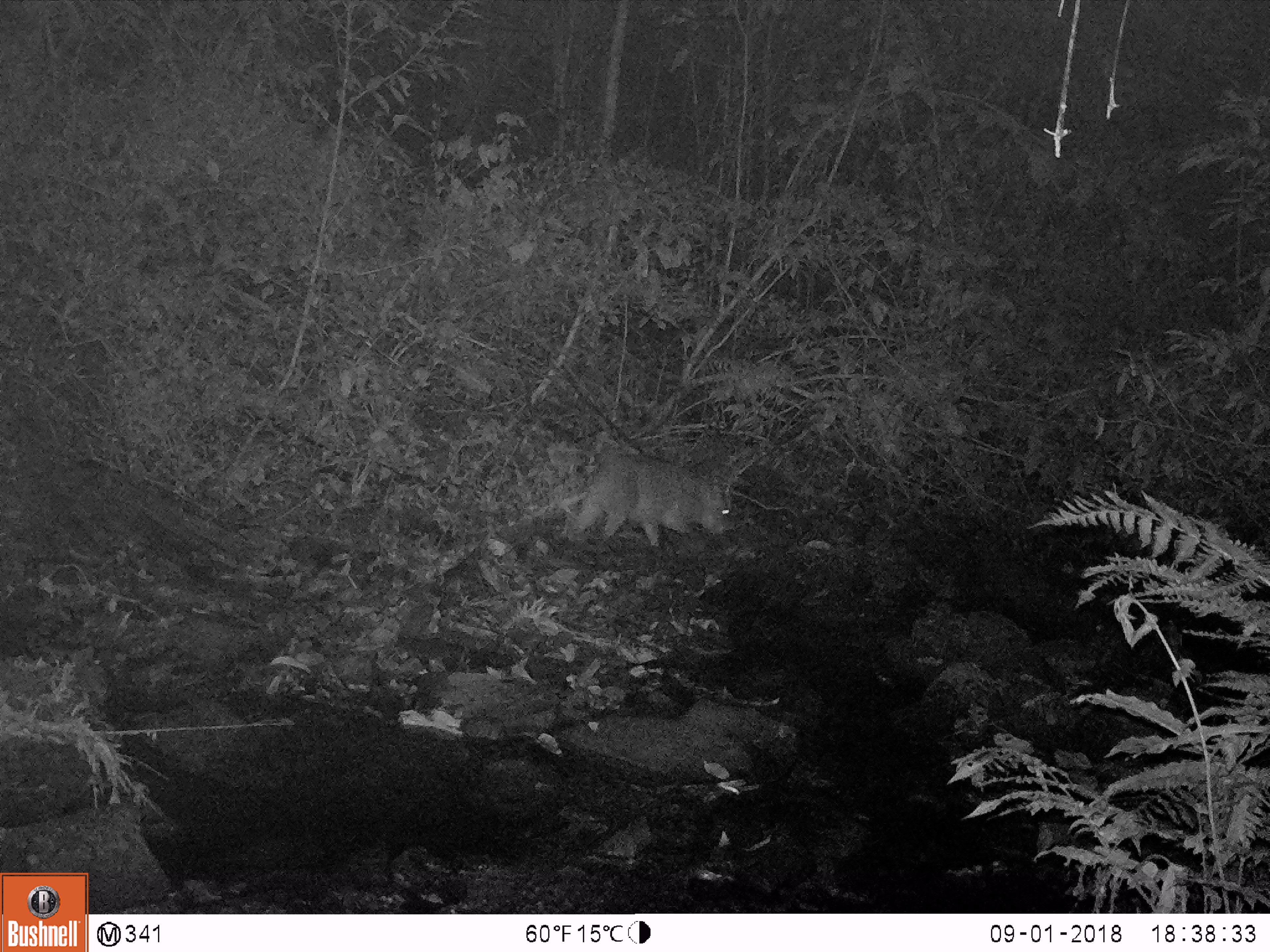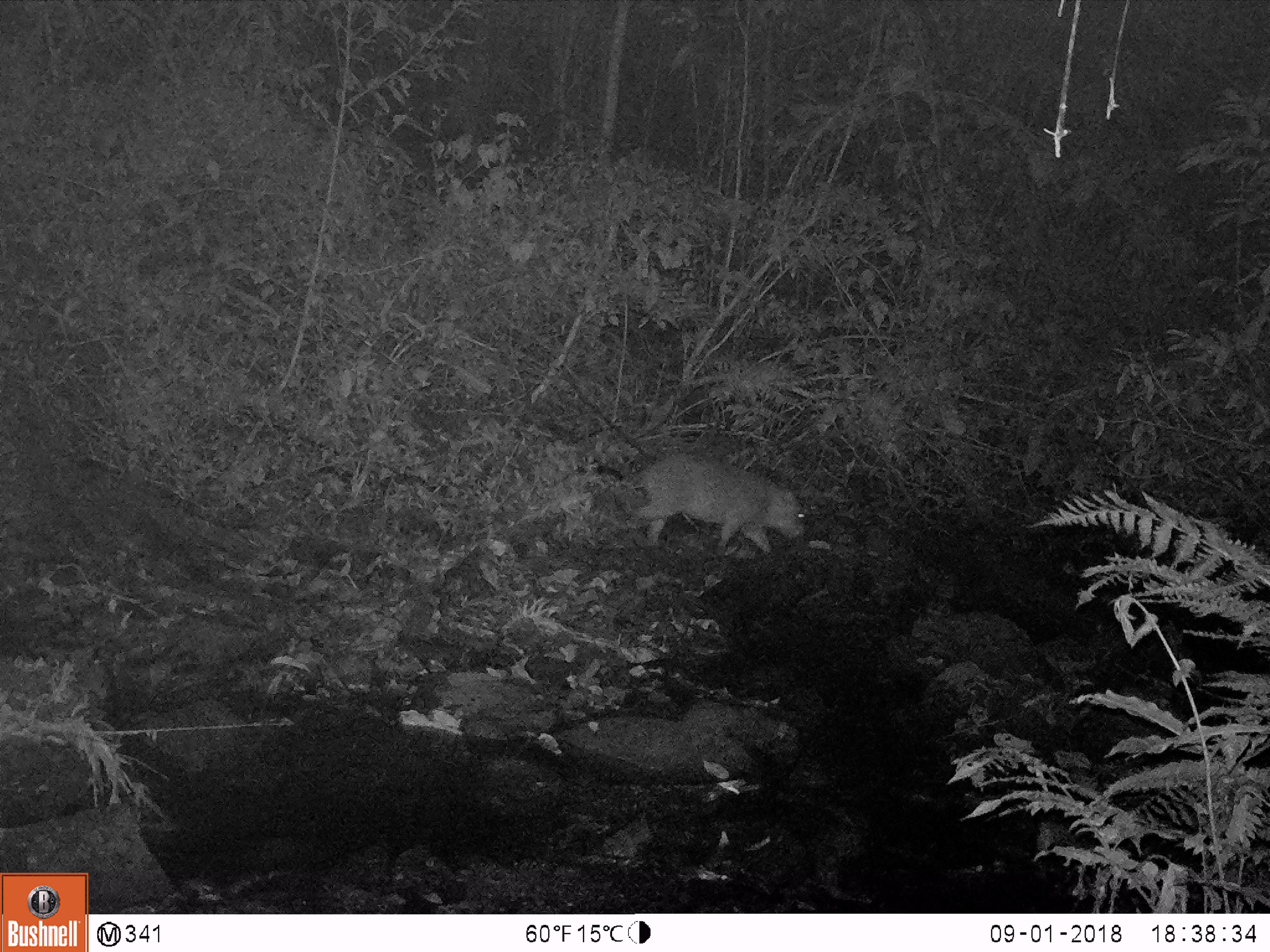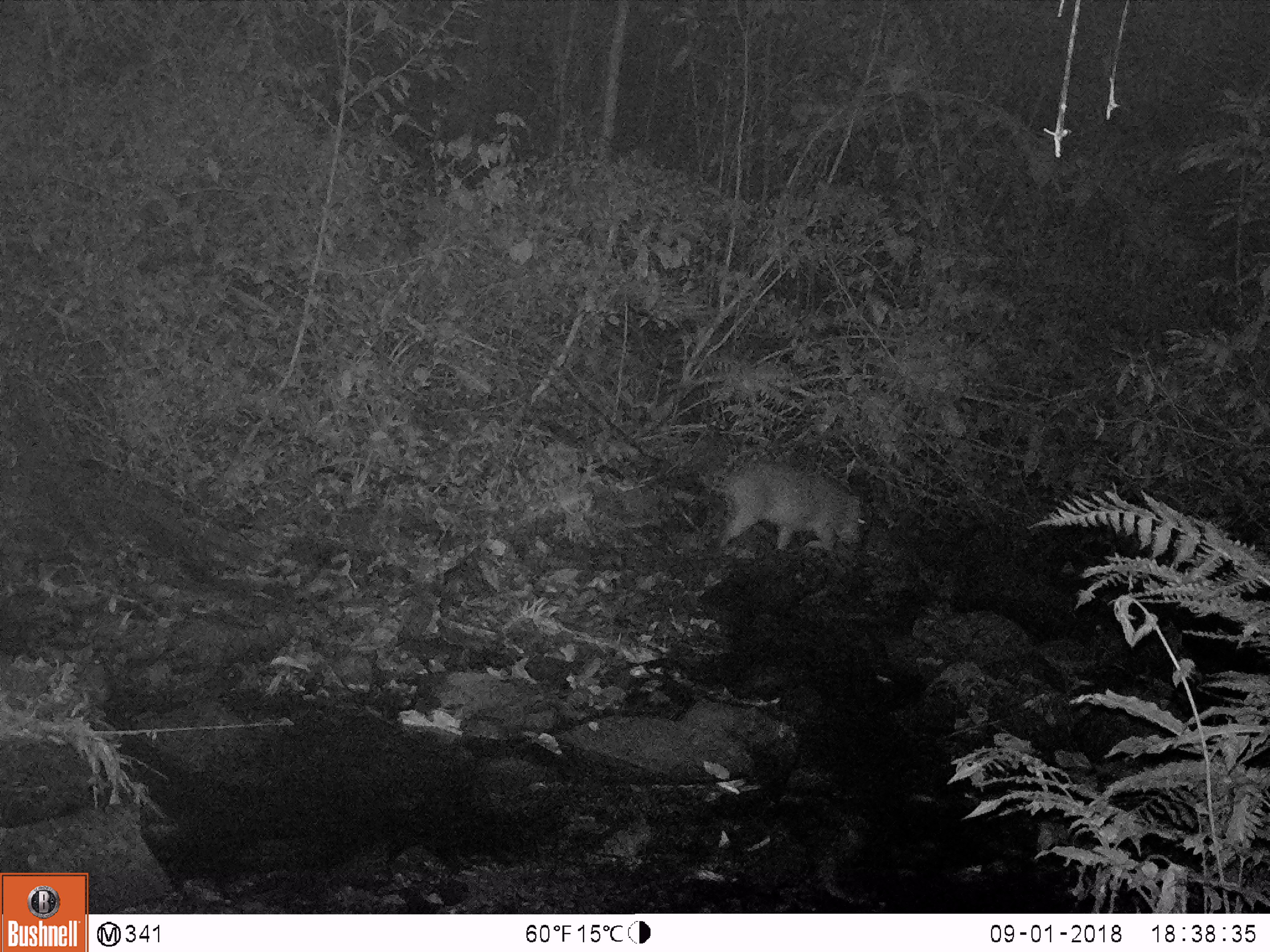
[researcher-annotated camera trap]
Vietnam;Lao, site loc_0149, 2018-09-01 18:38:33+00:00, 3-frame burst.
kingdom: Animalia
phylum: Chordata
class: Mammalia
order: Artiodactyla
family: Suidae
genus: Sus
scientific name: Sus scrofa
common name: eurasian wild pig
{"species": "eurasian wild pig (Sus scrofa)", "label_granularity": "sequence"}